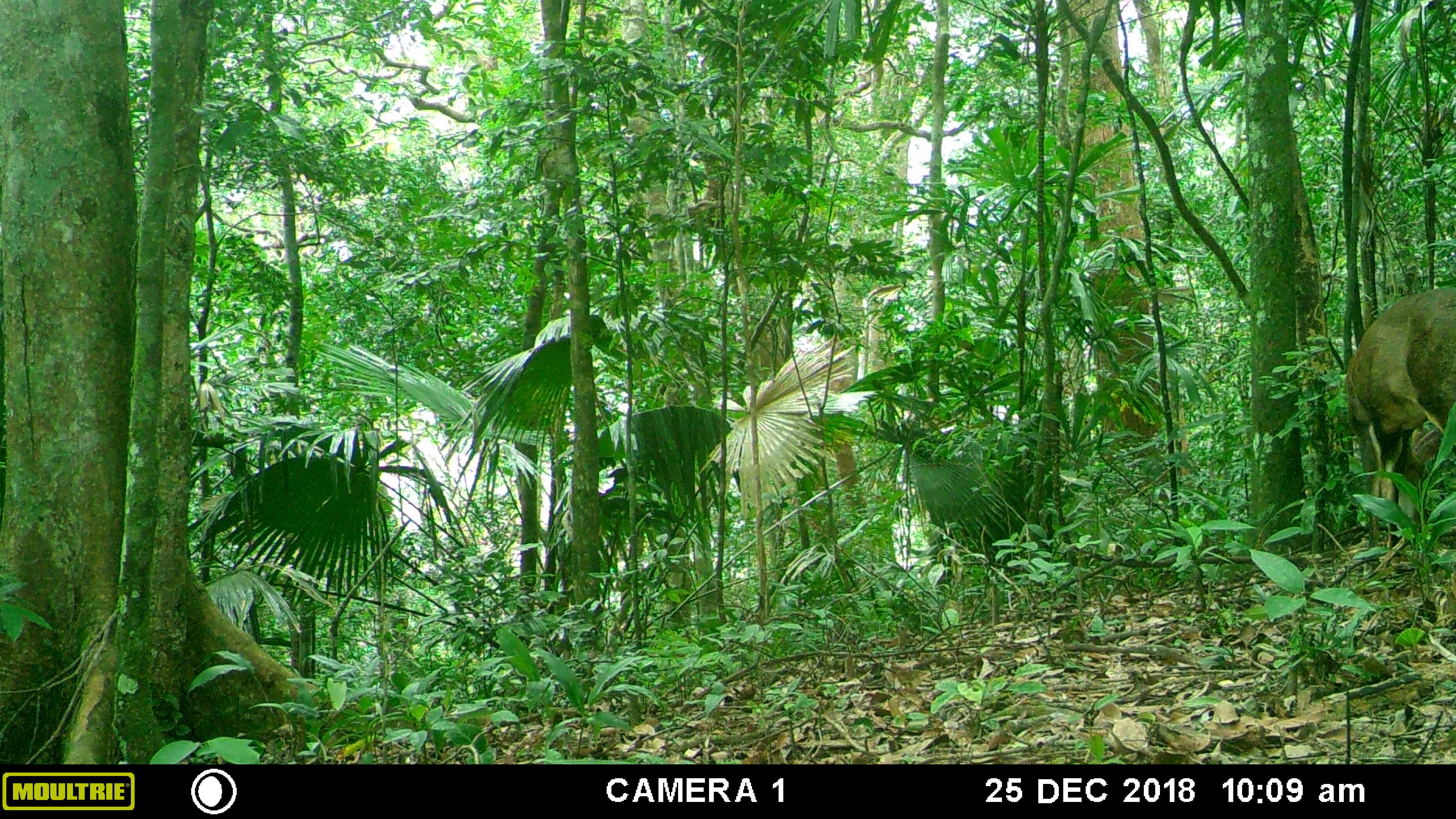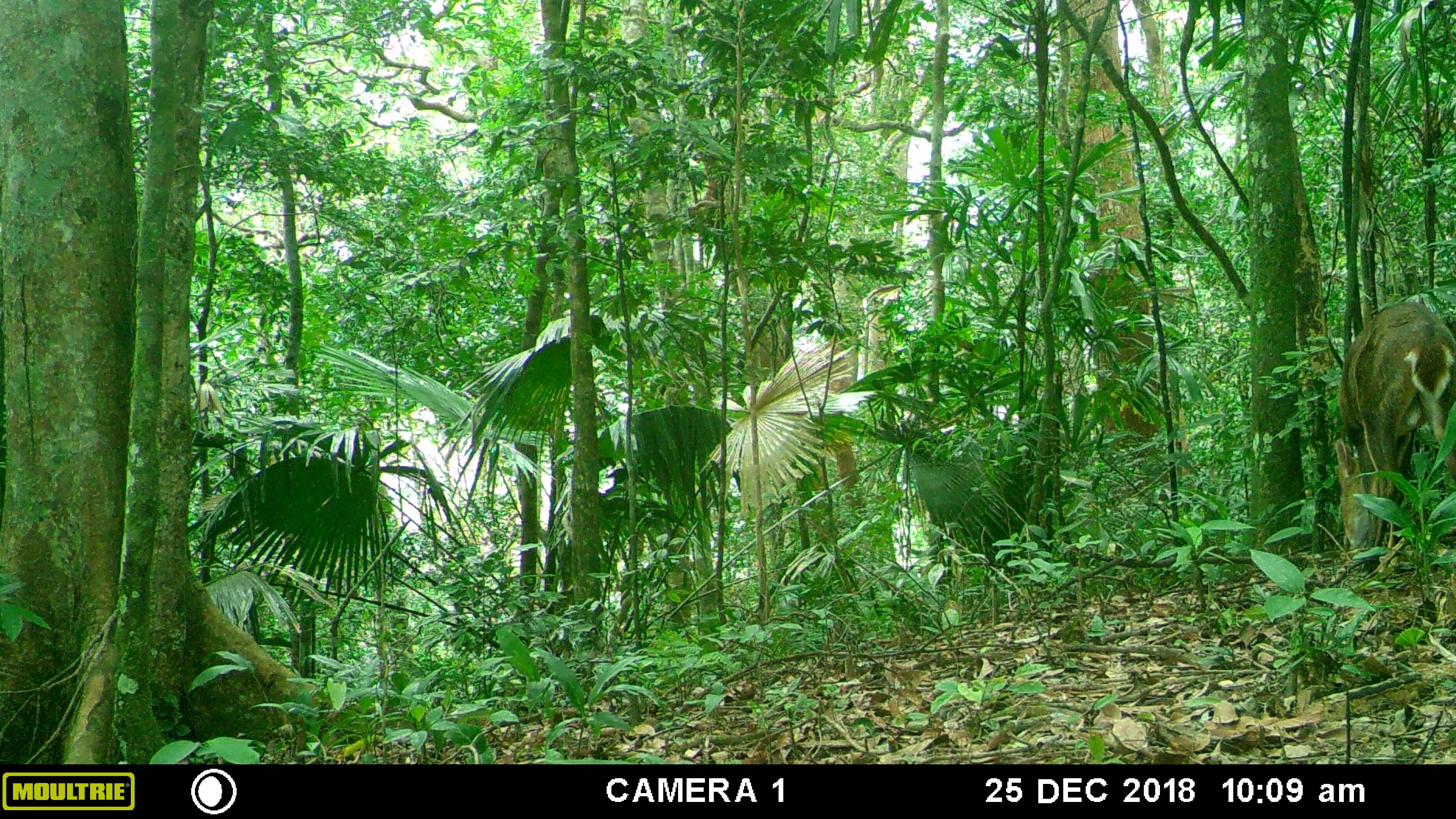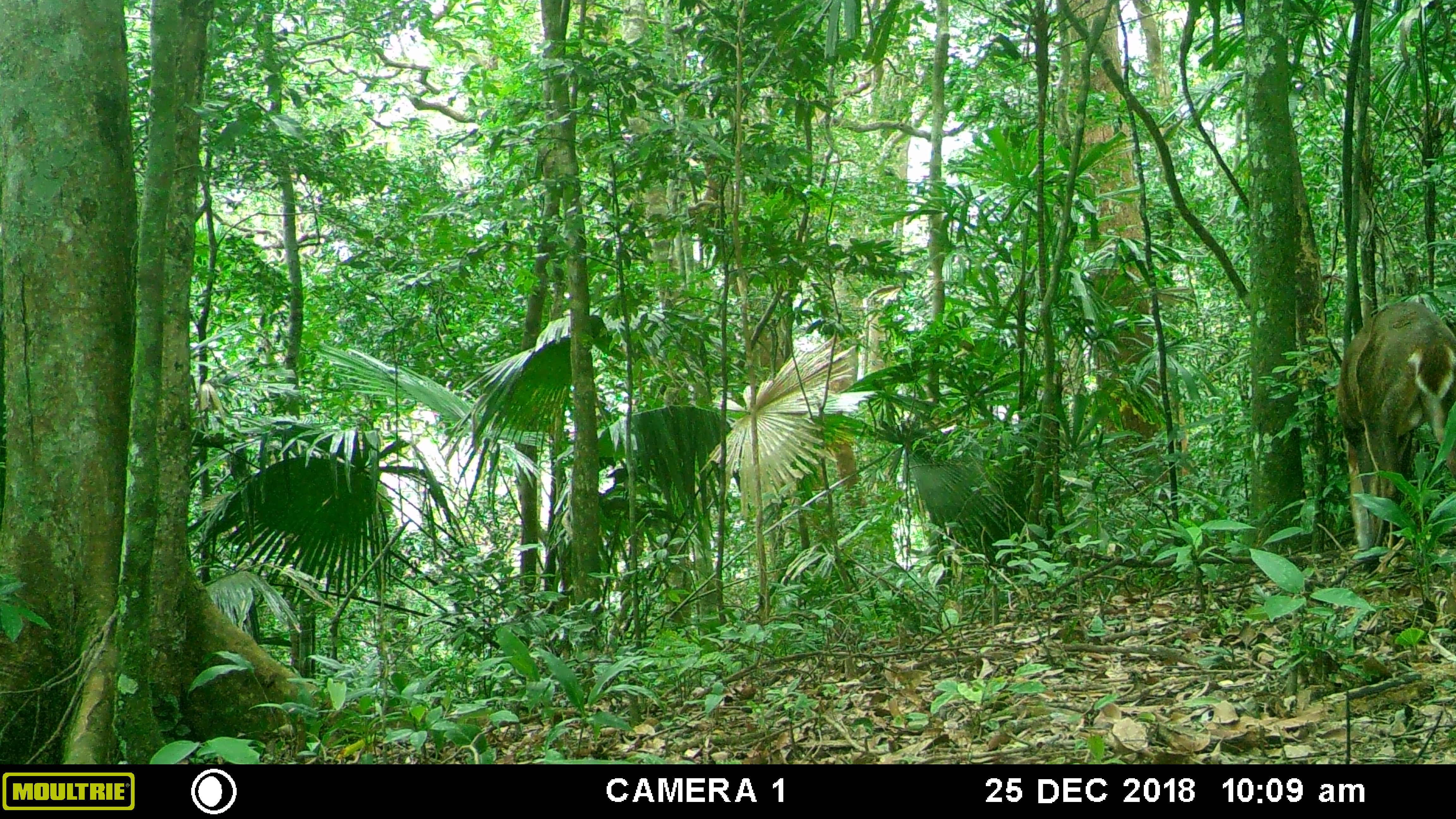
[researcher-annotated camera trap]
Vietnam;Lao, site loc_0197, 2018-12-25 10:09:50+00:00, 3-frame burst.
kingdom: Animalia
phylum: Chordata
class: Mammalia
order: Artiodactyla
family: Cervidae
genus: Muntiacus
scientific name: Muntiacus vuquangensis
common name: large-antlered muntjac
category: large antlered muntjac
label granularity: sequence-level